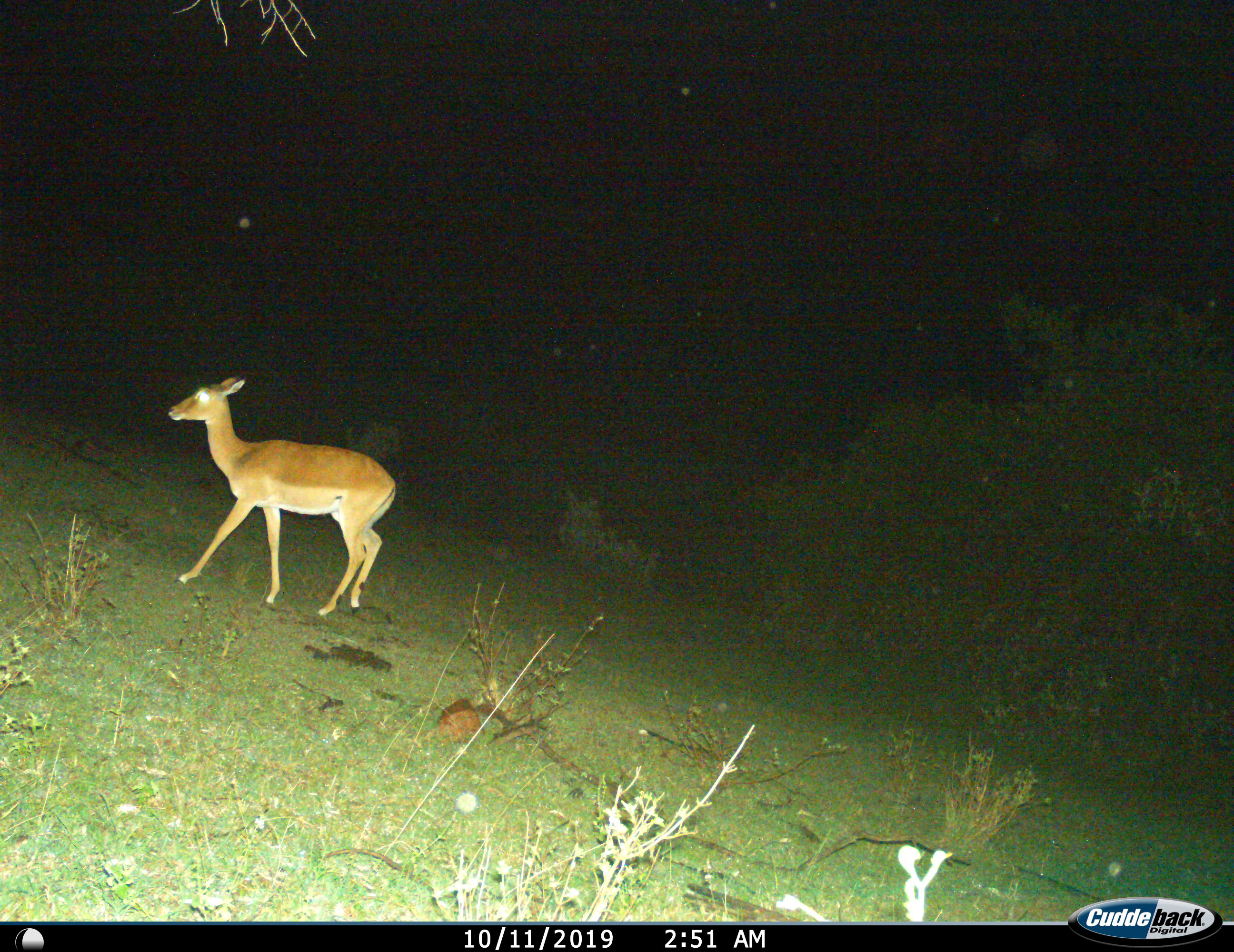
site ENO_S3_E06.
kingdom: Animalia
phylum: Chordata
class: Mammalia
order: Artiodactyla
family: Bovidae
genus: Aepyceros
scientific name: Aepyceros melampus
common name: impala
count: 1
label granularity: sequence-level